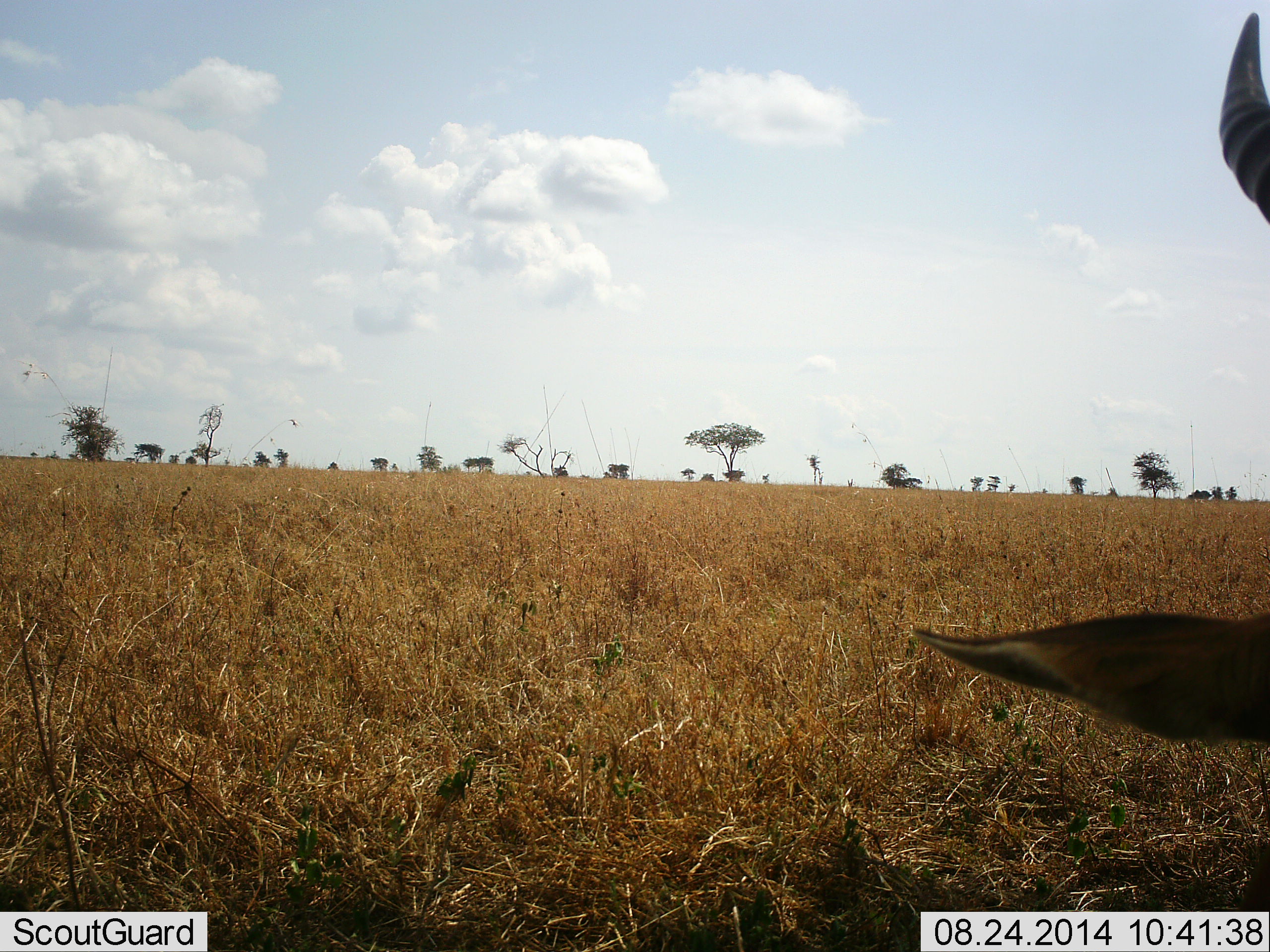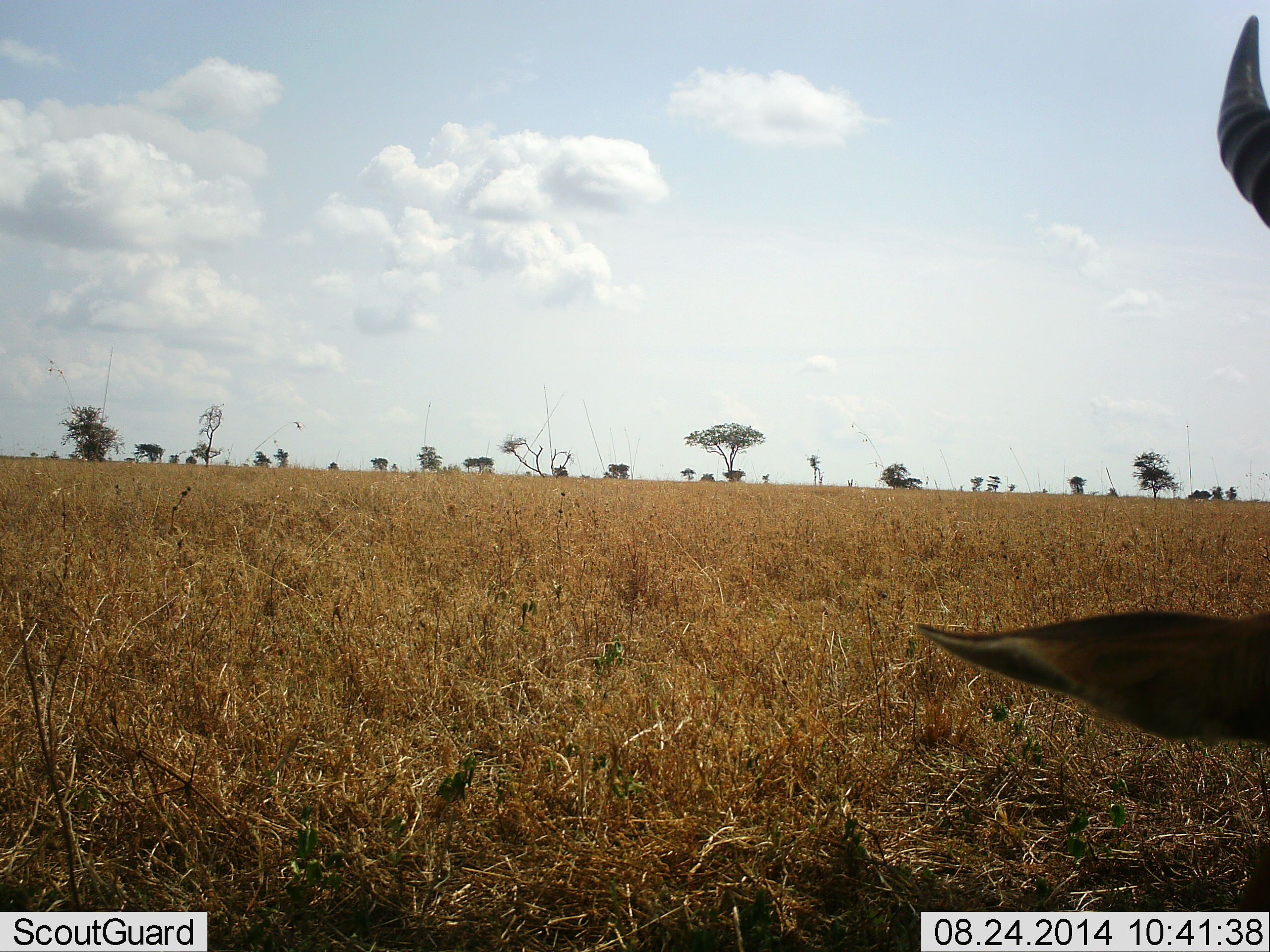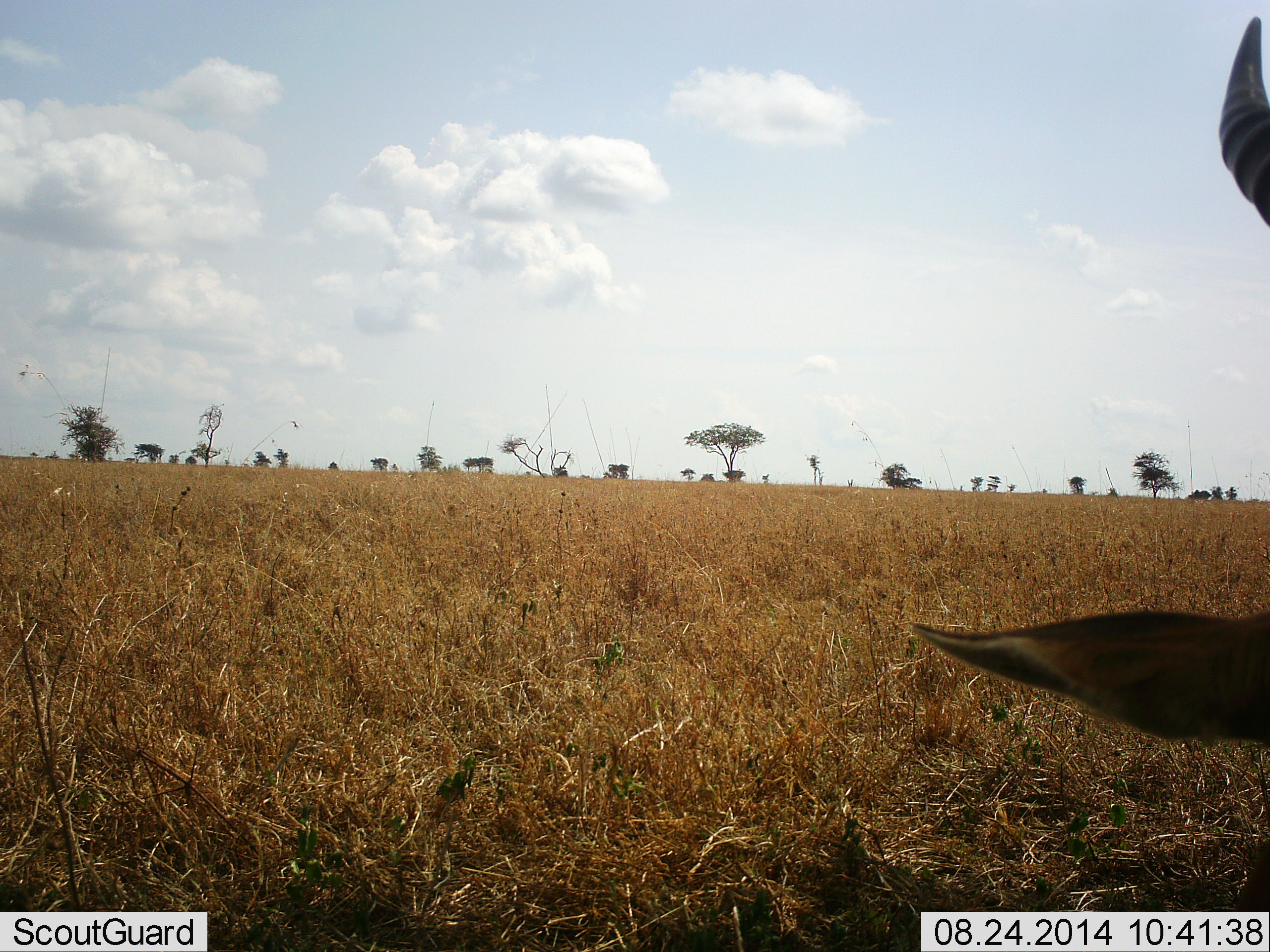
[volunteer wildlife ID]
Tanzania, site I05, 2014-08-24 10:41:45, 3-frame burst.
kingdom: Animalia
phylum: Chordata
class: Mammalia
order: Artiodactyla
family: Bovidae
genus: Eudorcas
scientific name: Eudorcas thomsonii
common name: thomson's gazelle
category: gazellethomsons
Gazellethomsons (thomson's gazelle) (Eudorcas thomsonii), count 1. Behavior (volunteer vote fractions): standing 40%, resting 30%, moving 0%, interacting 0%. Young present (vote fraction): 0%. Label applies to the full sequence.